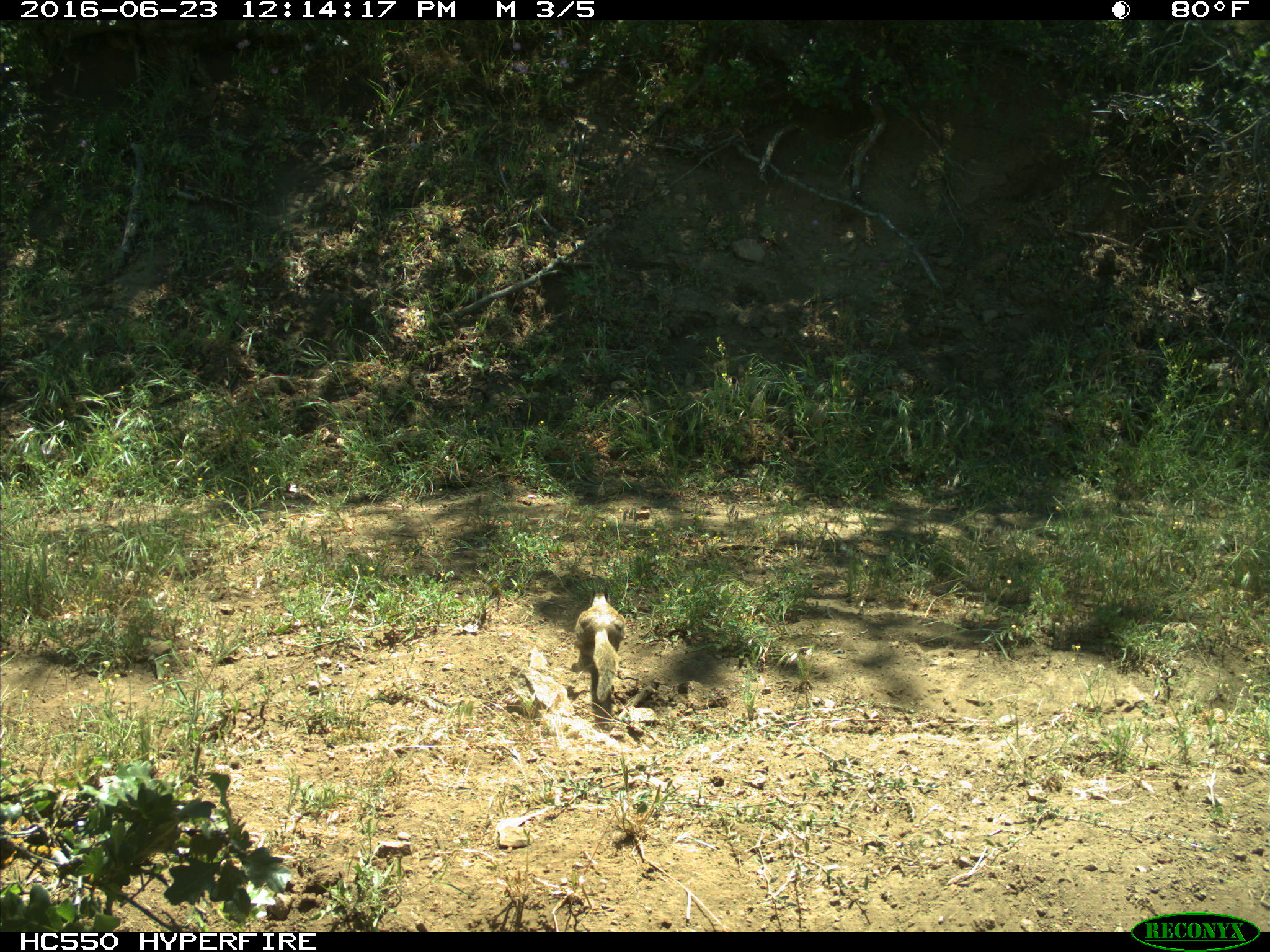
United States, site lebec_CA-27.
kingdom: Animalia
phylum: Chordata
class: Mammalia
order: Rodentia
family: Sciuridae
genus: Otospermophilus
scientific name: Otospermophilus beecheyi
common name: california ground squirrel